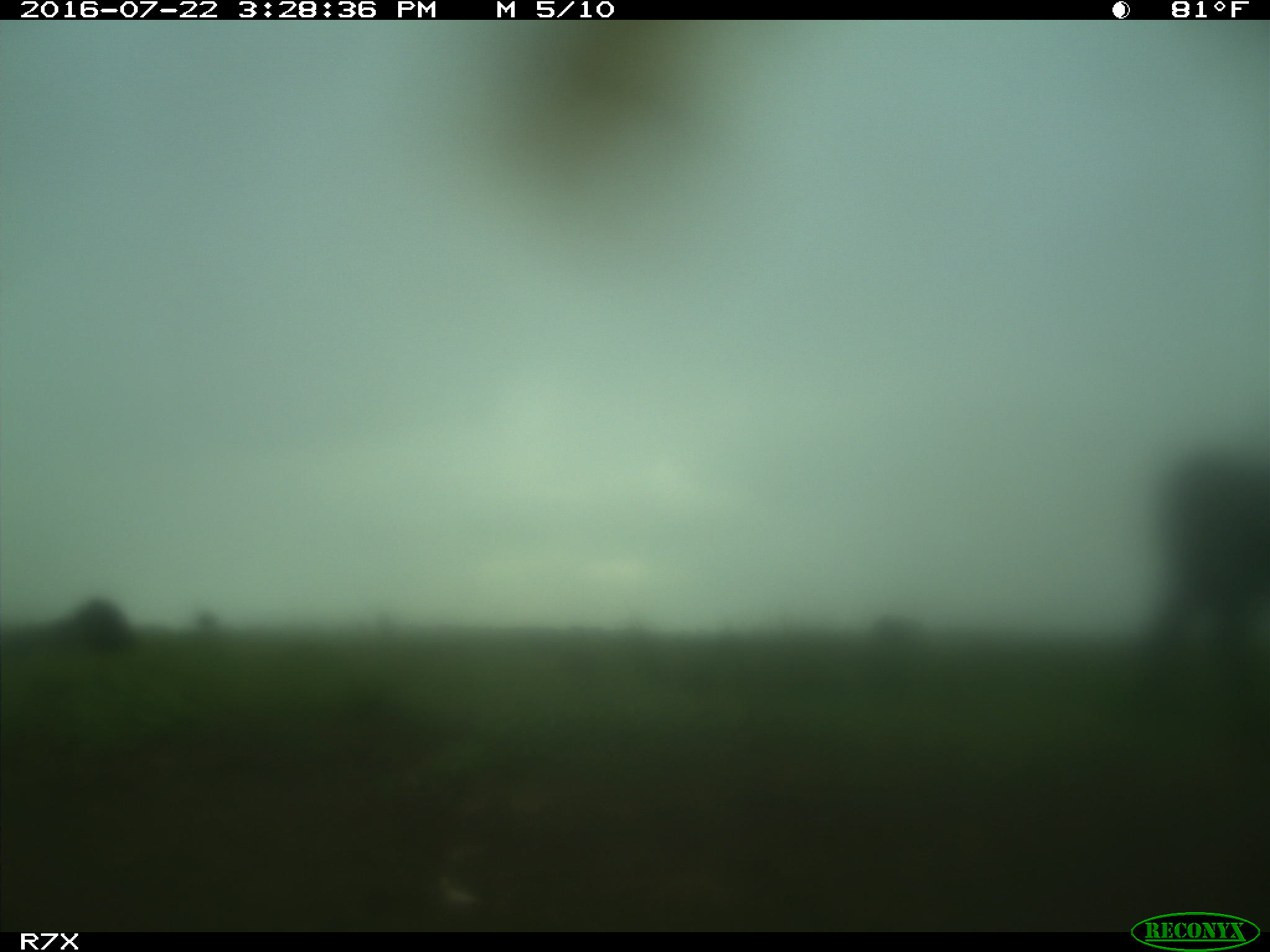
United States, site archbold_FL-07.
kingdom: Animalia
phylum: Chordata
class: Mammalia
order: Artiodactyla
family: Bovidae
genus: Bos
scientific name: Bos taurus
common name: domestic cow